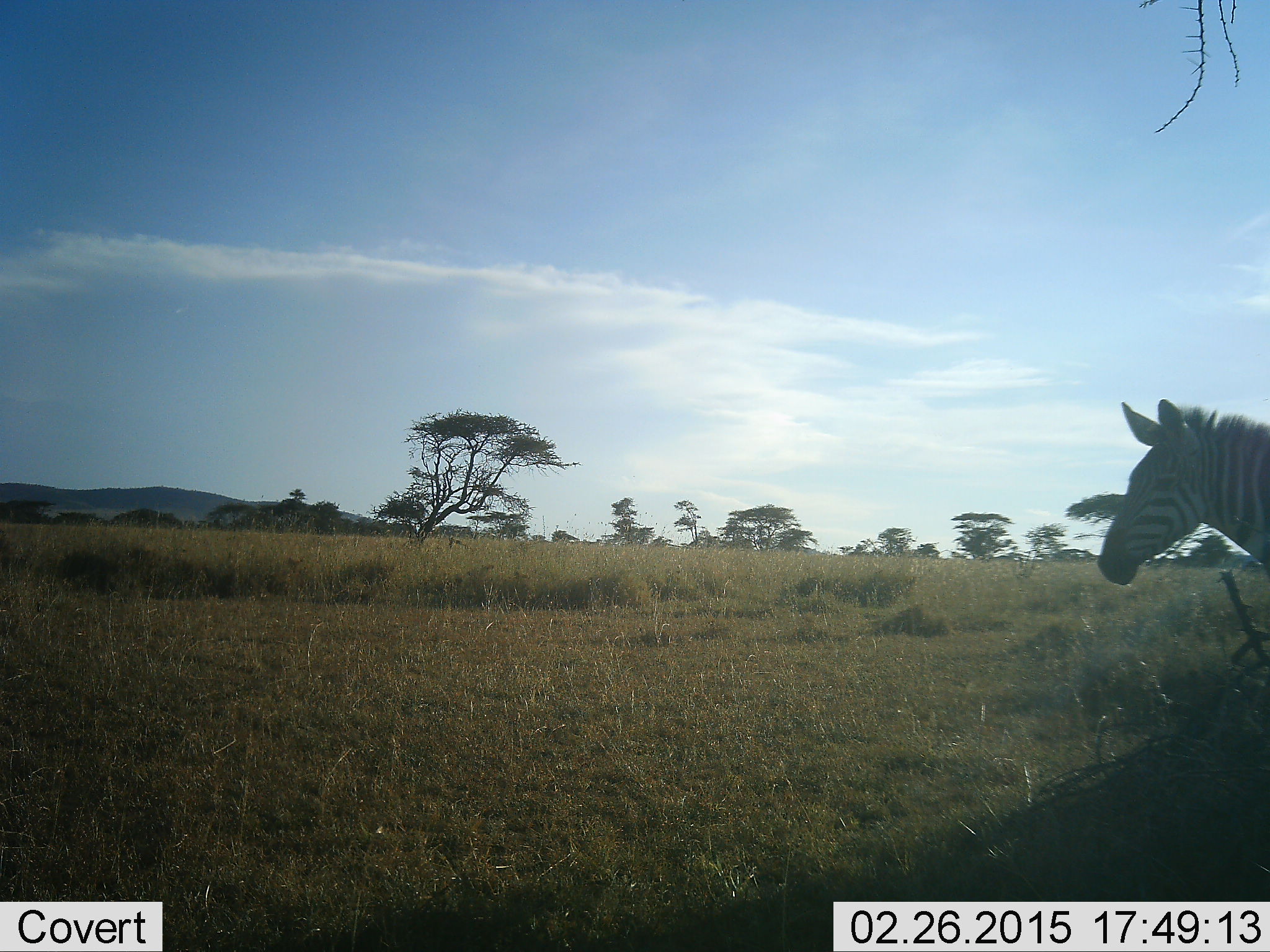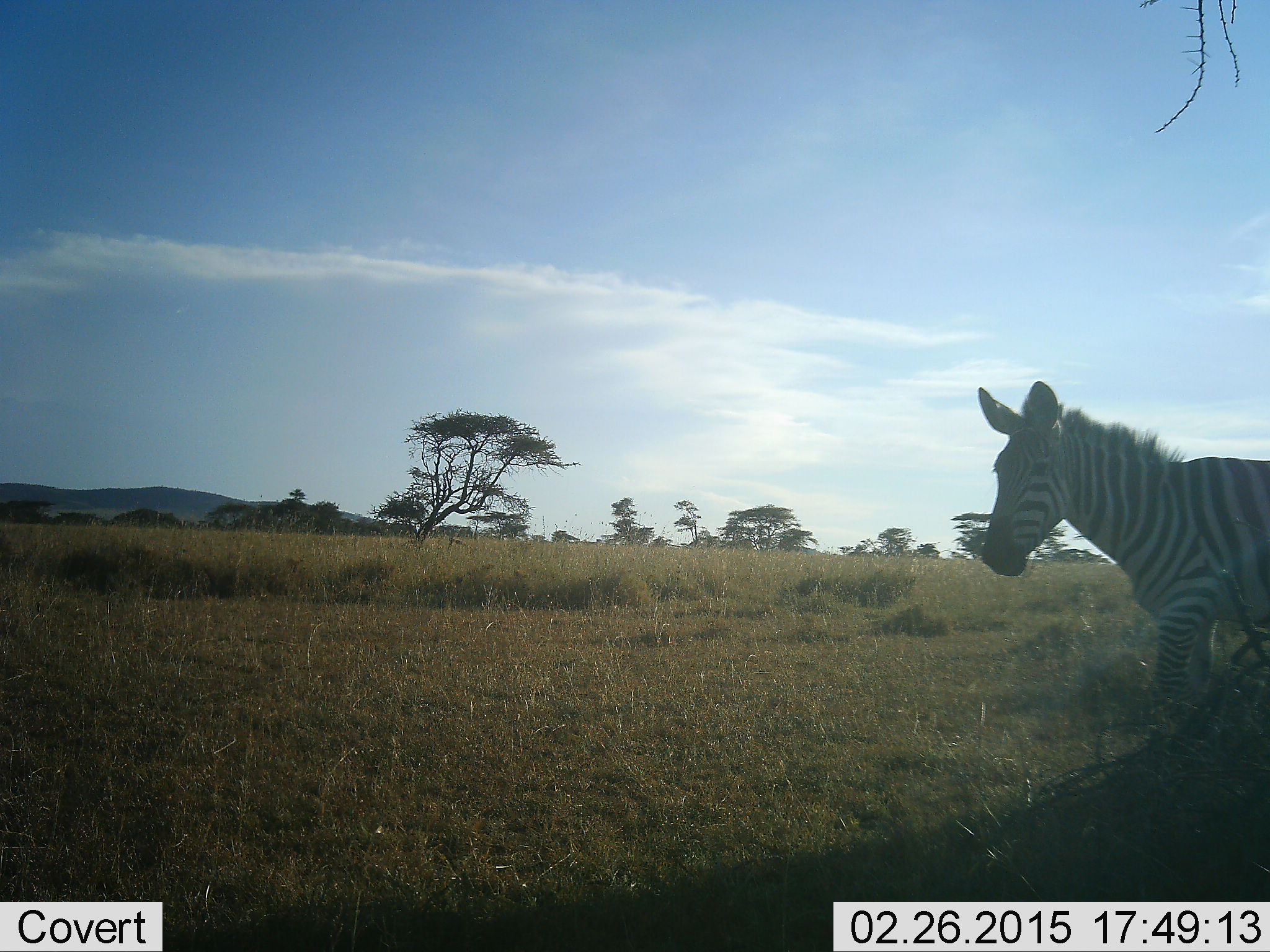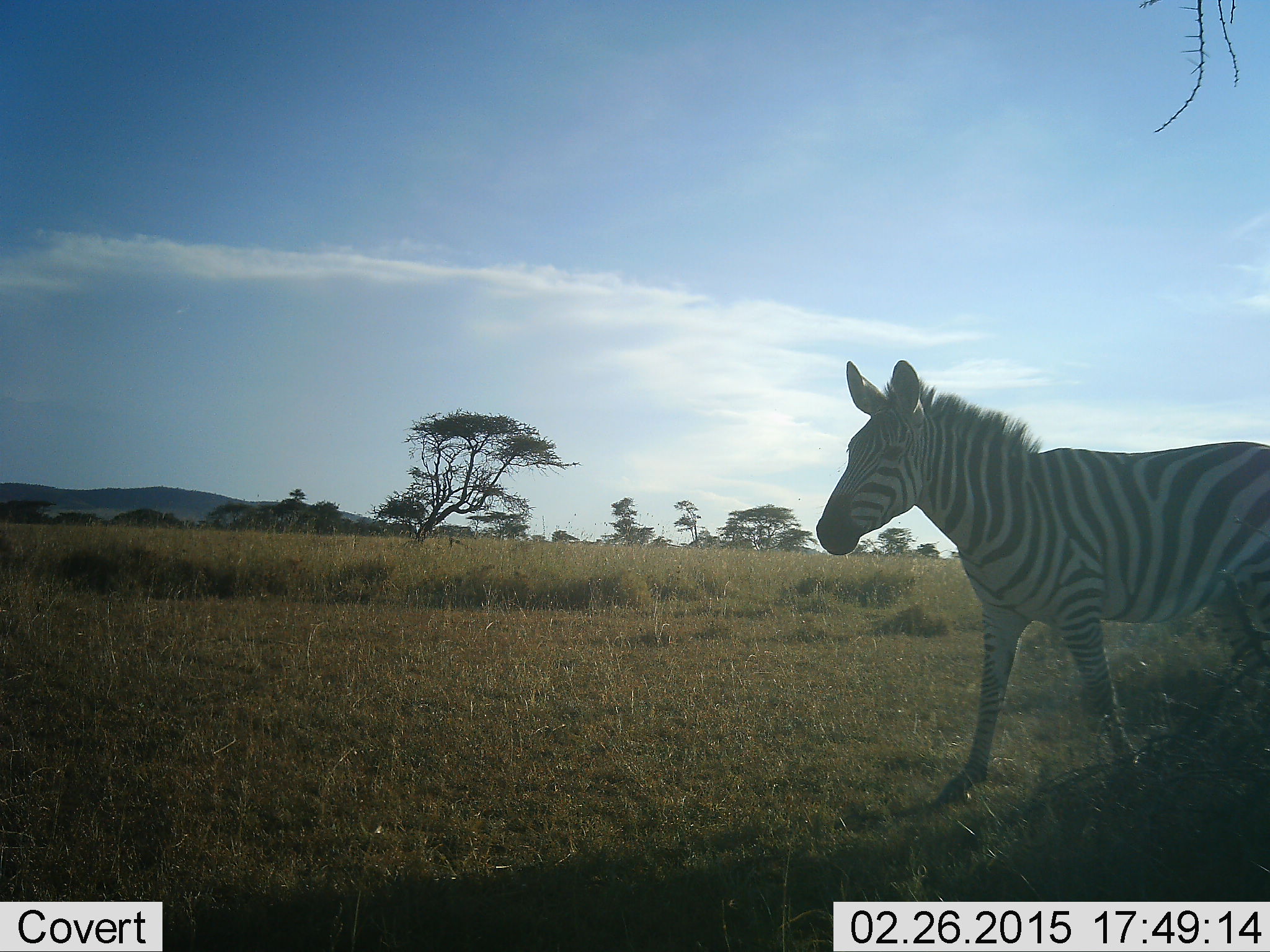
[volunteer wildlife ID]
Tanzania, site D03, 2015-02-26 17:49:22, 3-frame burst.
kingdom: Animalia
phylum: Chordata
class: Mammalia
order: Perissodactyla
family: Equidae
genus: Equus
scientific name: Equus quagga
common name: plains zebra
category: zebra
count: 1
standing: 0%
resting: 0%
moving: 100%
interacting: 0%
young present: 0%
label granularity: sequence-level